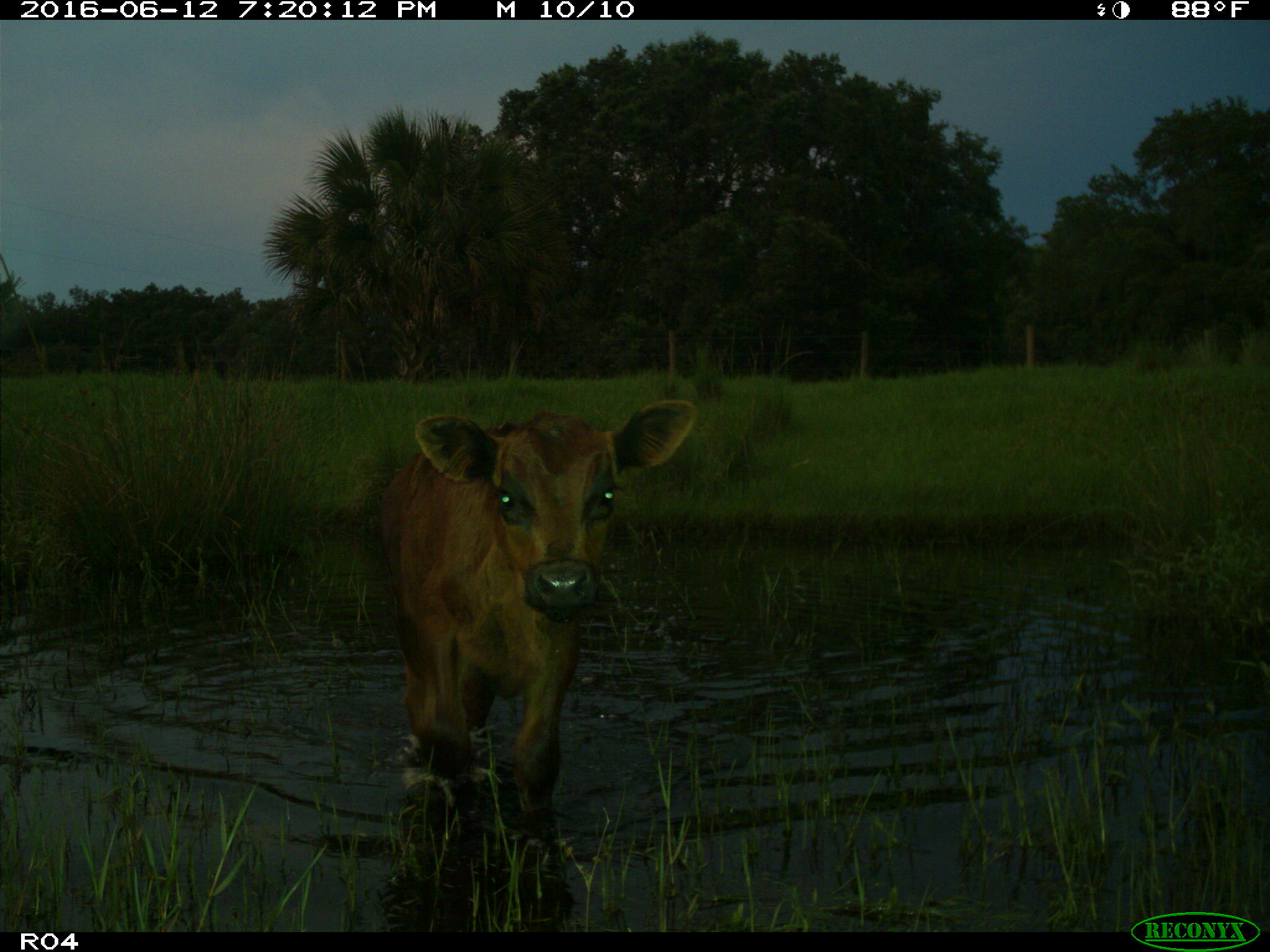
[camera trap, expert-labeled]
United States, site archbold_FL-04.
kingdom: Animalia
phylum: Chordata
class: Mammalia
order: Artiodactyla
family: Bovidae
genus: Bos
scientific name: Bos taurus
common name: domestic cow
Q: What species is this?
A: Bos taurus (domestic cow).